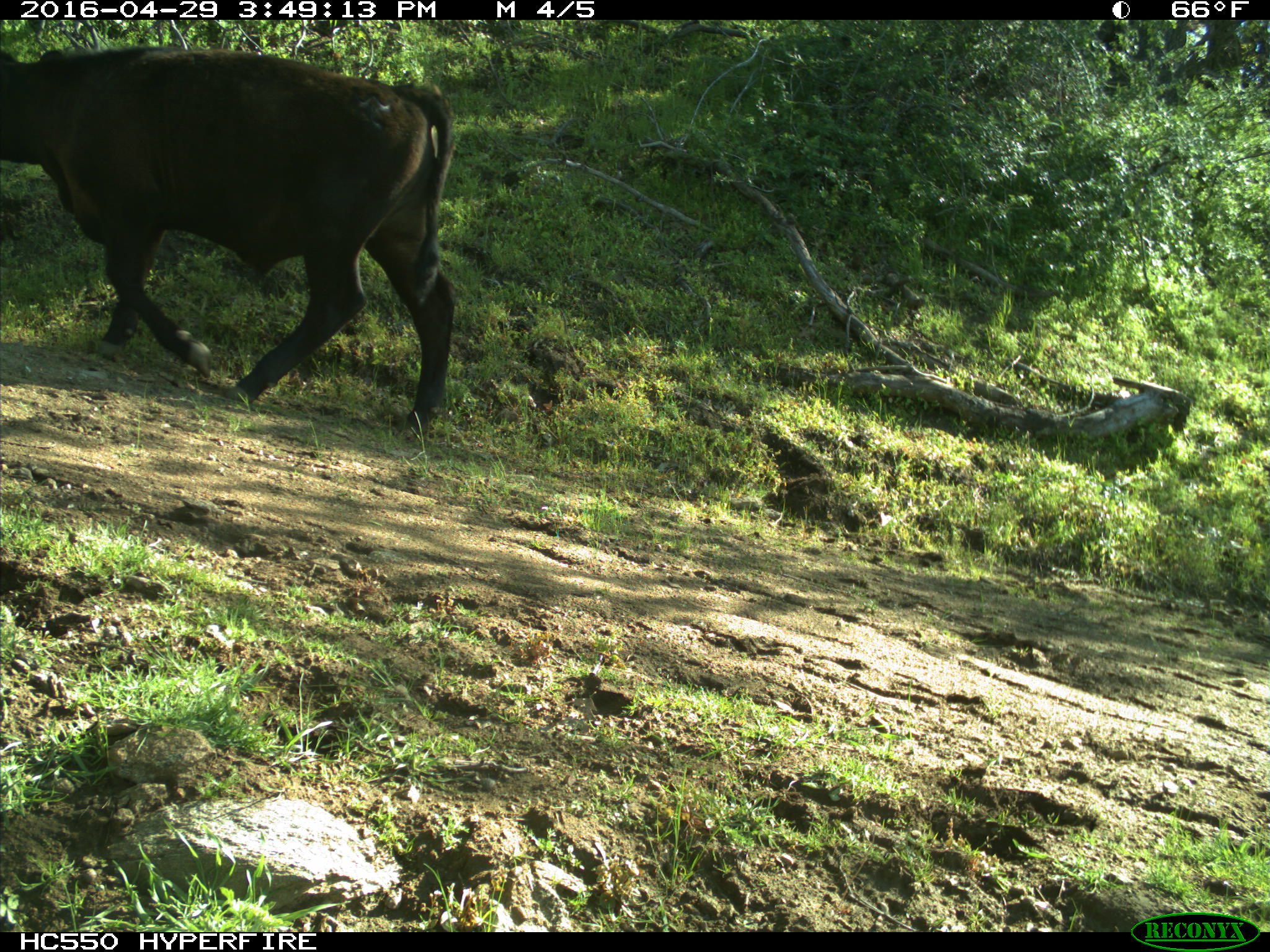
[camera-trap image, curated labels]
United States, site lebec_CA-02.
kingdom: Animalia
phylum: Chordata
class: Mammalia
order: Artiodactyla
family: Bovidae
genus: Bos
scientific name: Bos taurus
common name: domestic cow